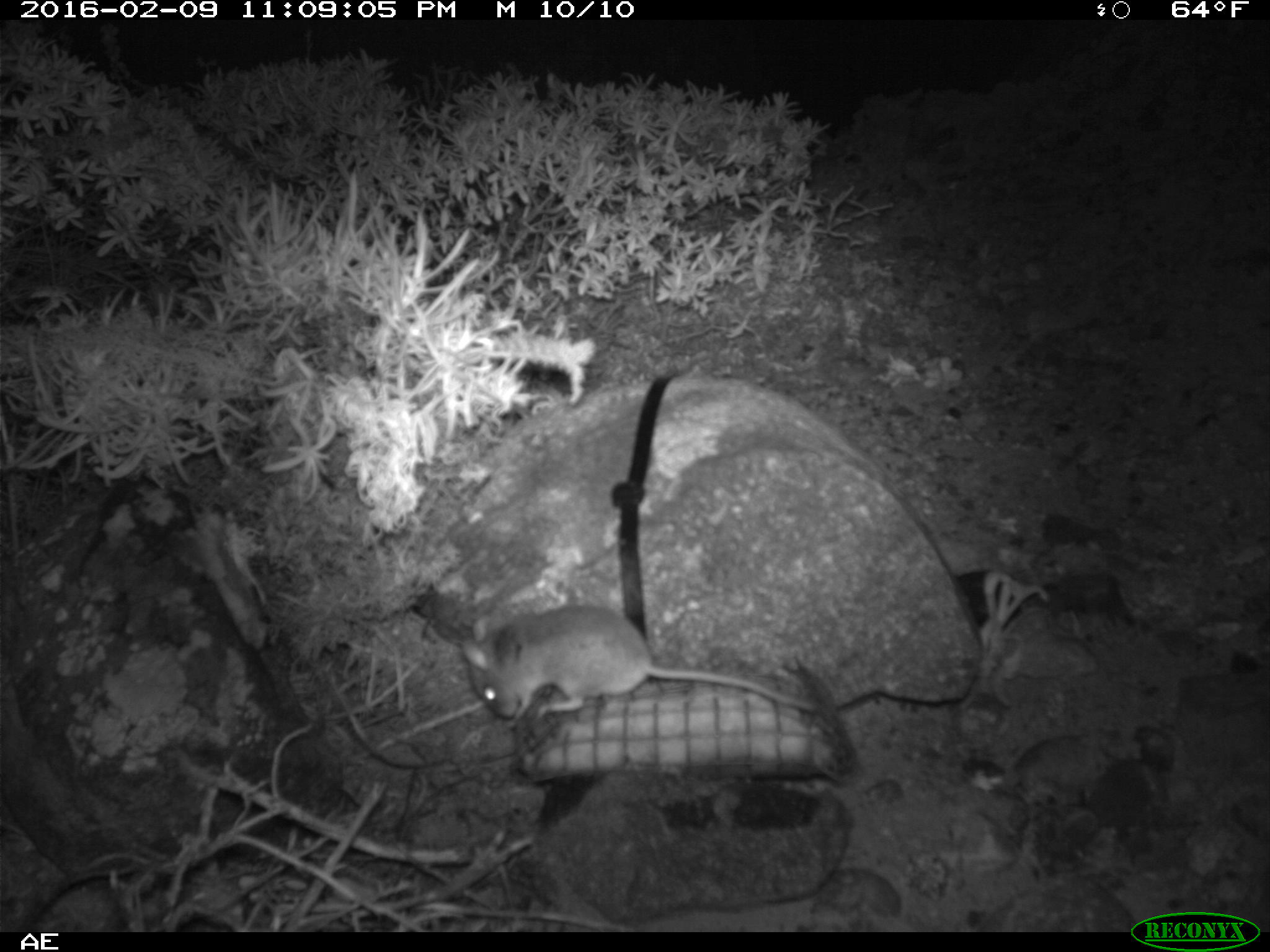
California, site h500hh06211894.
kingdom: Animalia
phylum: Chordata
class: Mammalia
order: Rodentia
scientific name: Rodentia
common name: rodent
Rodent (Rodentia).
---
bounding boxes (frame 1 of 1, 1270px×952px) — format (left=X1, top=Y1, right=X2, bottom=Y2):
rodent: (left=464, top=601, right=820, bottom=715)